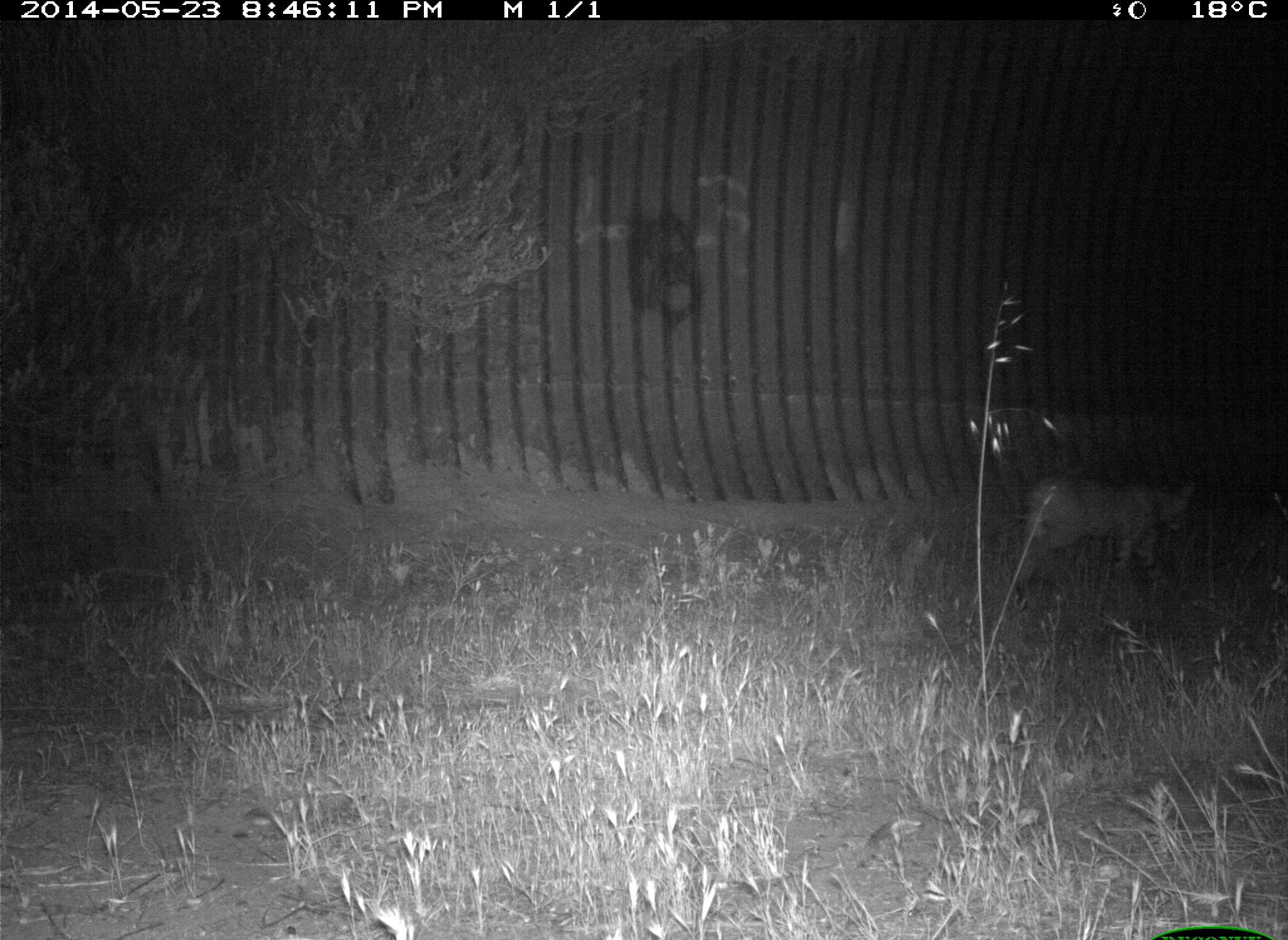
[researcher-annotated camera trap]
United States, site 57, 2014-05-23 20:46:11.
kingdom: Animalia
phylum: Chordata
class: Mammalia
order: Carnivora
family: Felidae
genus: Lynx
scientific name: Lynx rufus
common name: bobcat